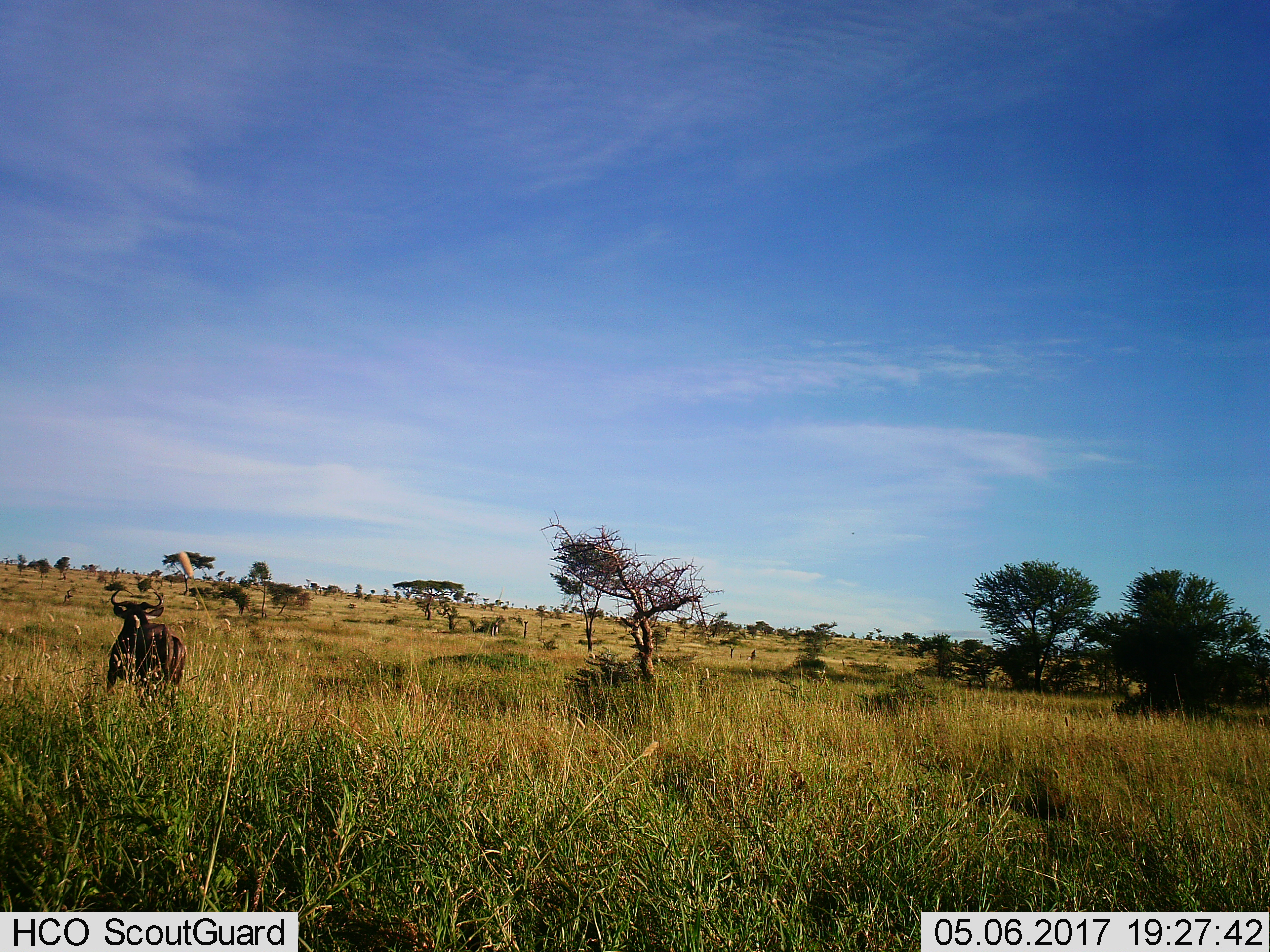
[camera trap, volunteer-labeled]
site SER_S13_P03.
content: unidentified animal